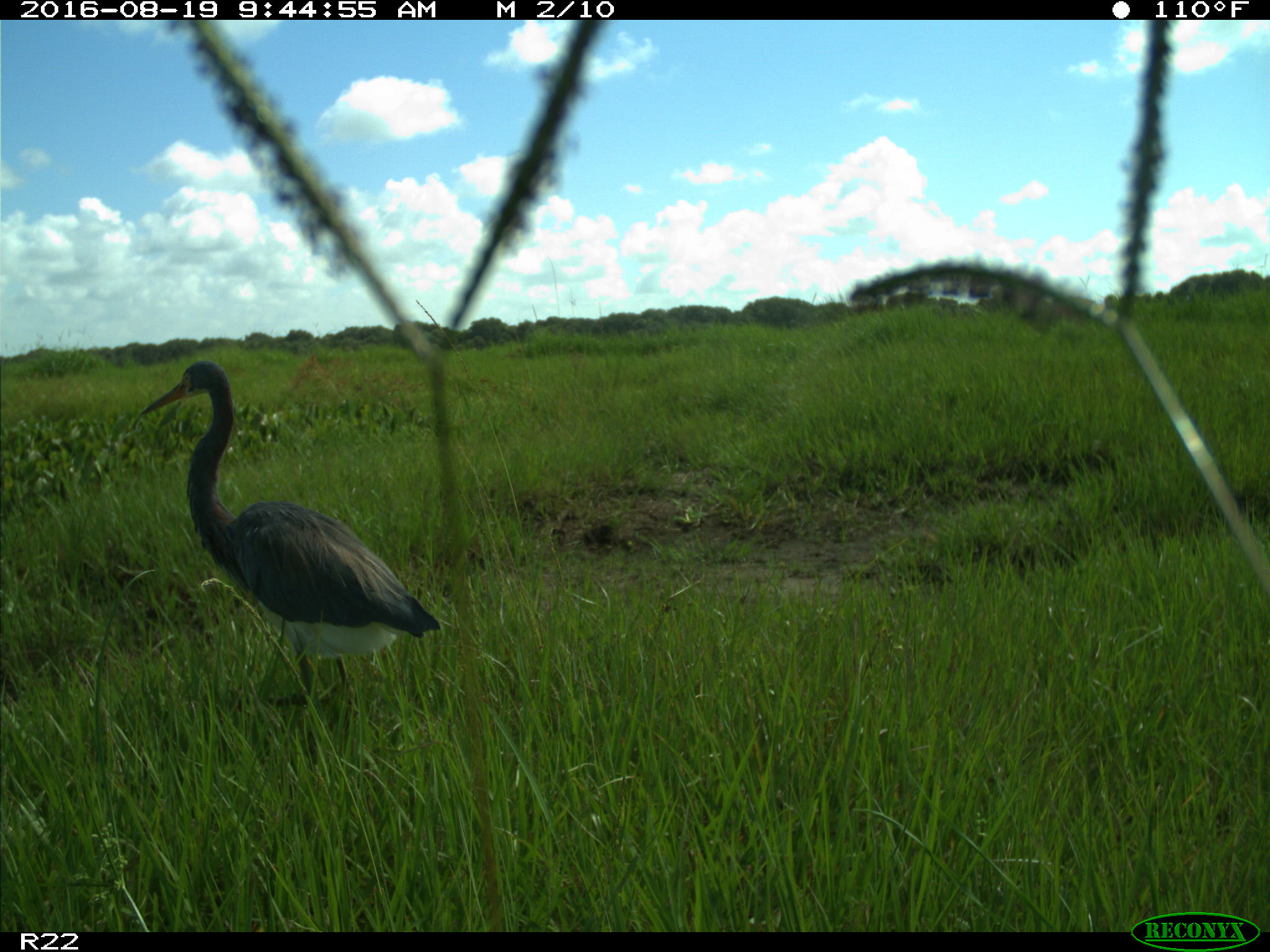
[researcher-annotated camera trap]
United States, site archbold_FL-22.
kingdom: Animalia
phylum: Chordata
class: Aves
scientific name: Aves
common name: birds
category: unidentified bird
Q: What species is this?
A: Unidentified bird (birds) (Aves).